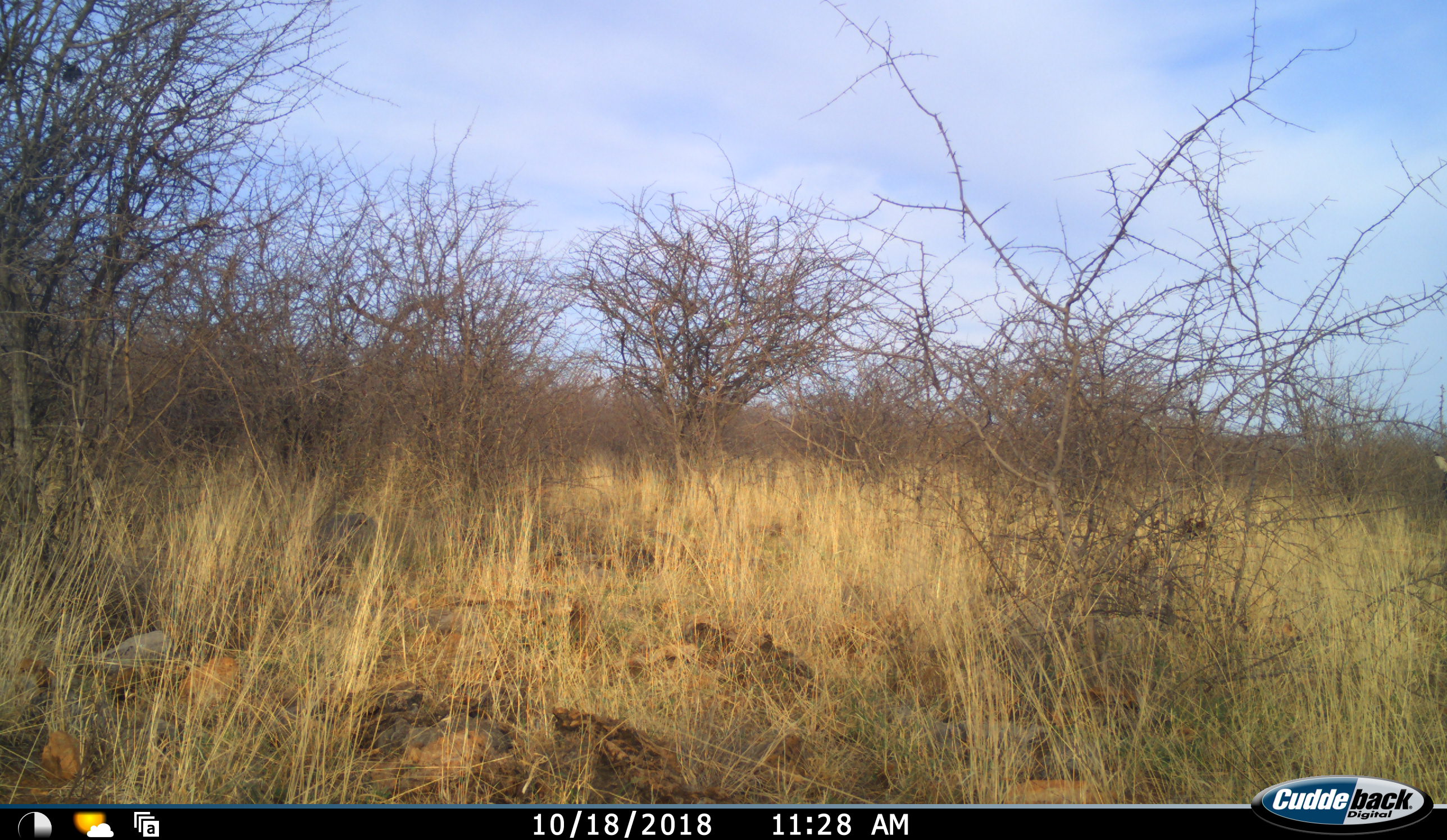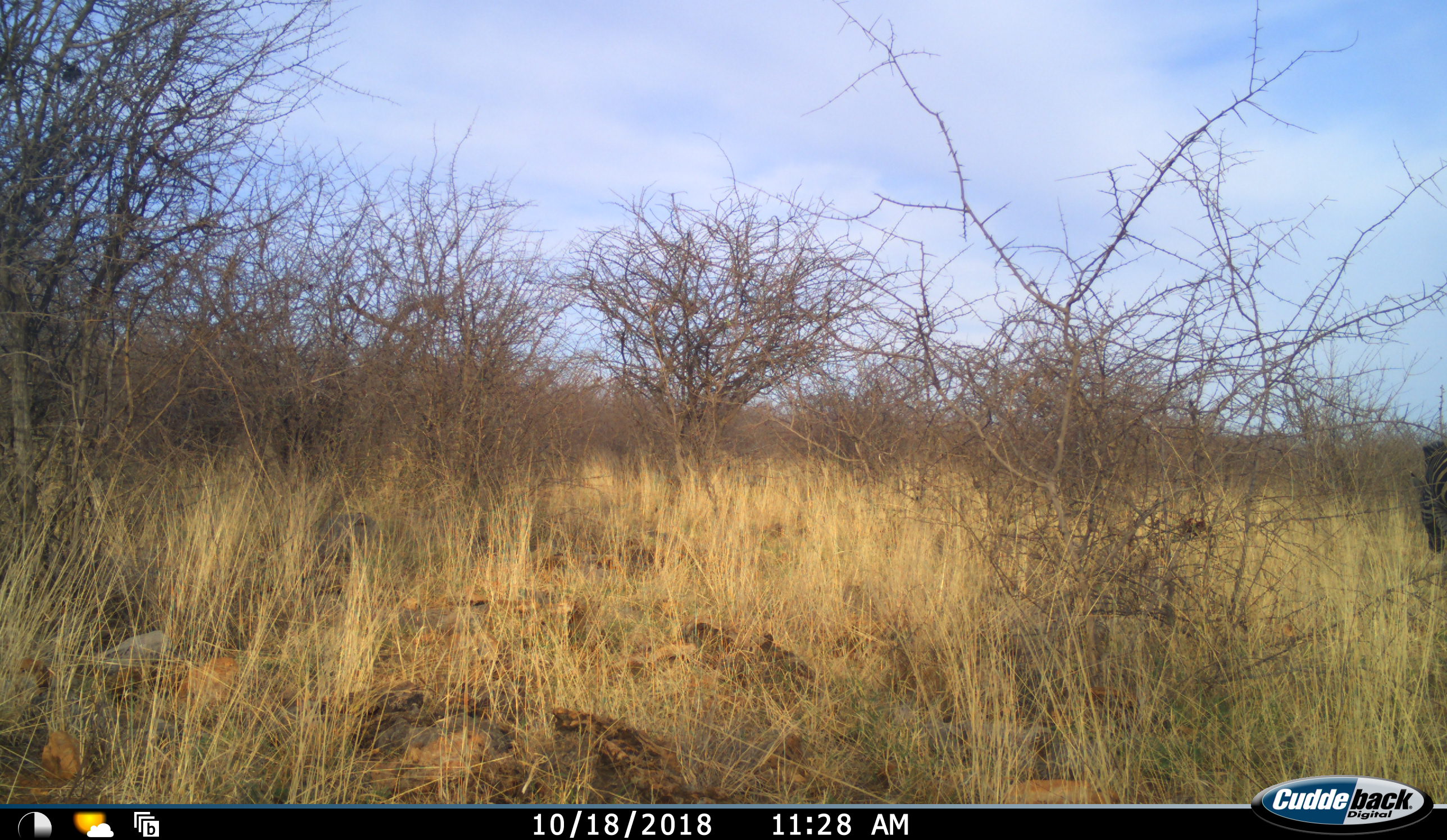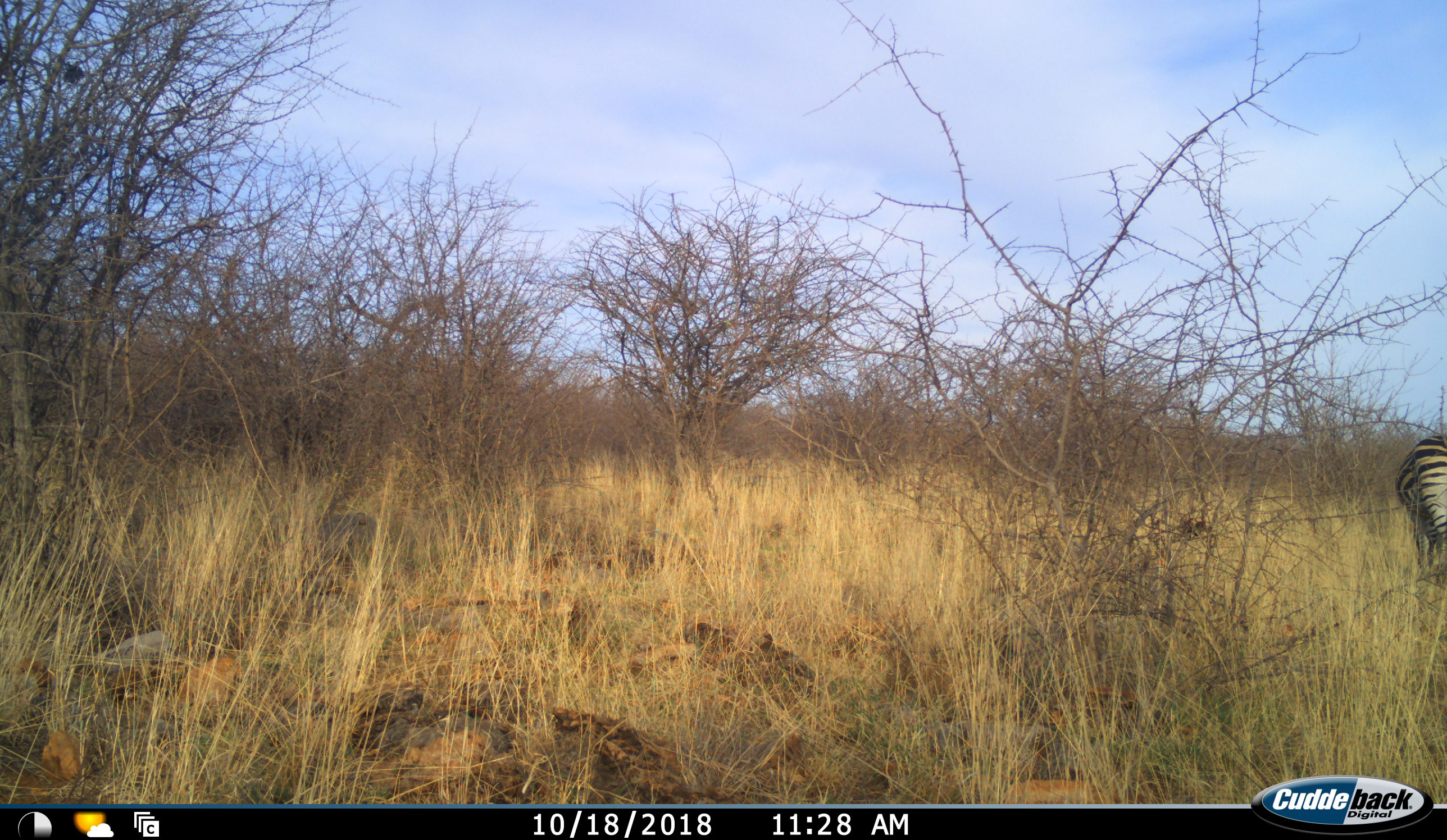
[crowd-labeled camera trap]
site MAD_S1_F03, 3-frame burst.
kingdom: Animalia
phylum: Chordata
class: Mammalia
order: Perissodactyla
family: Equidae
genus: Equus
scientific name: Equus quagga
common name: plains zebra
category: zebraplains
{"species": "zebraplains (plains zebra) (Equus quagga)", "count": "1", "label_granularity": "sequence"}